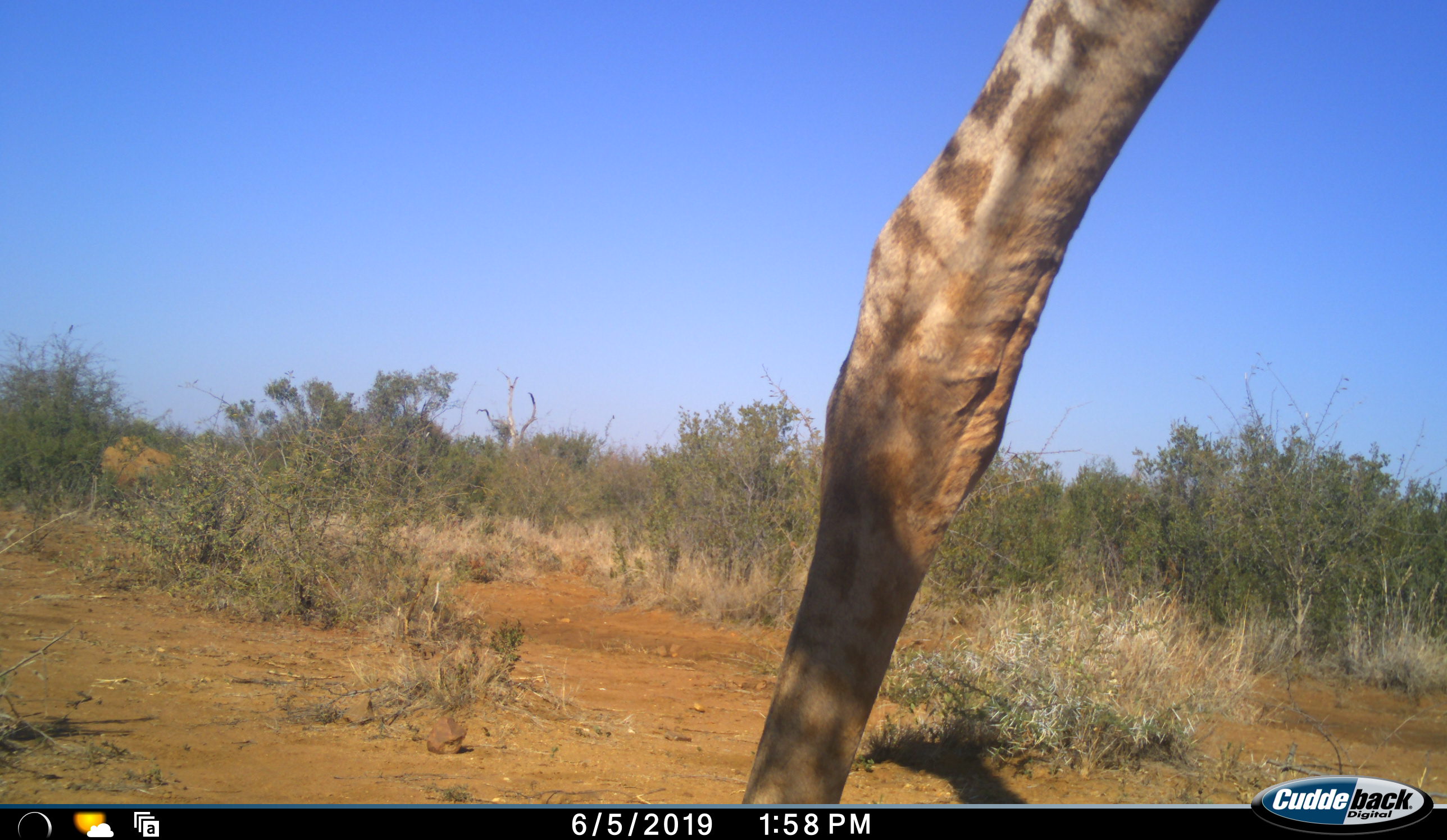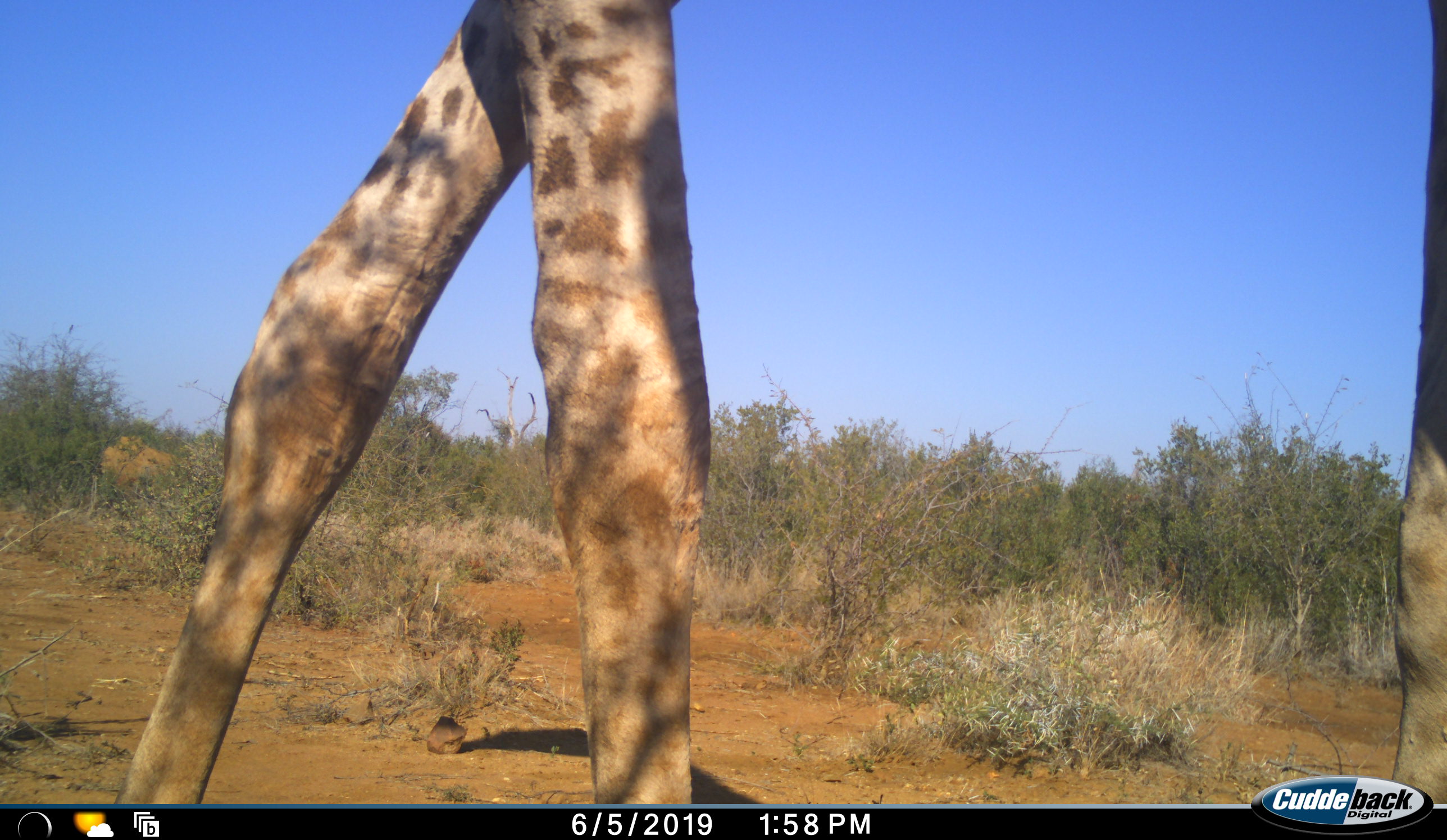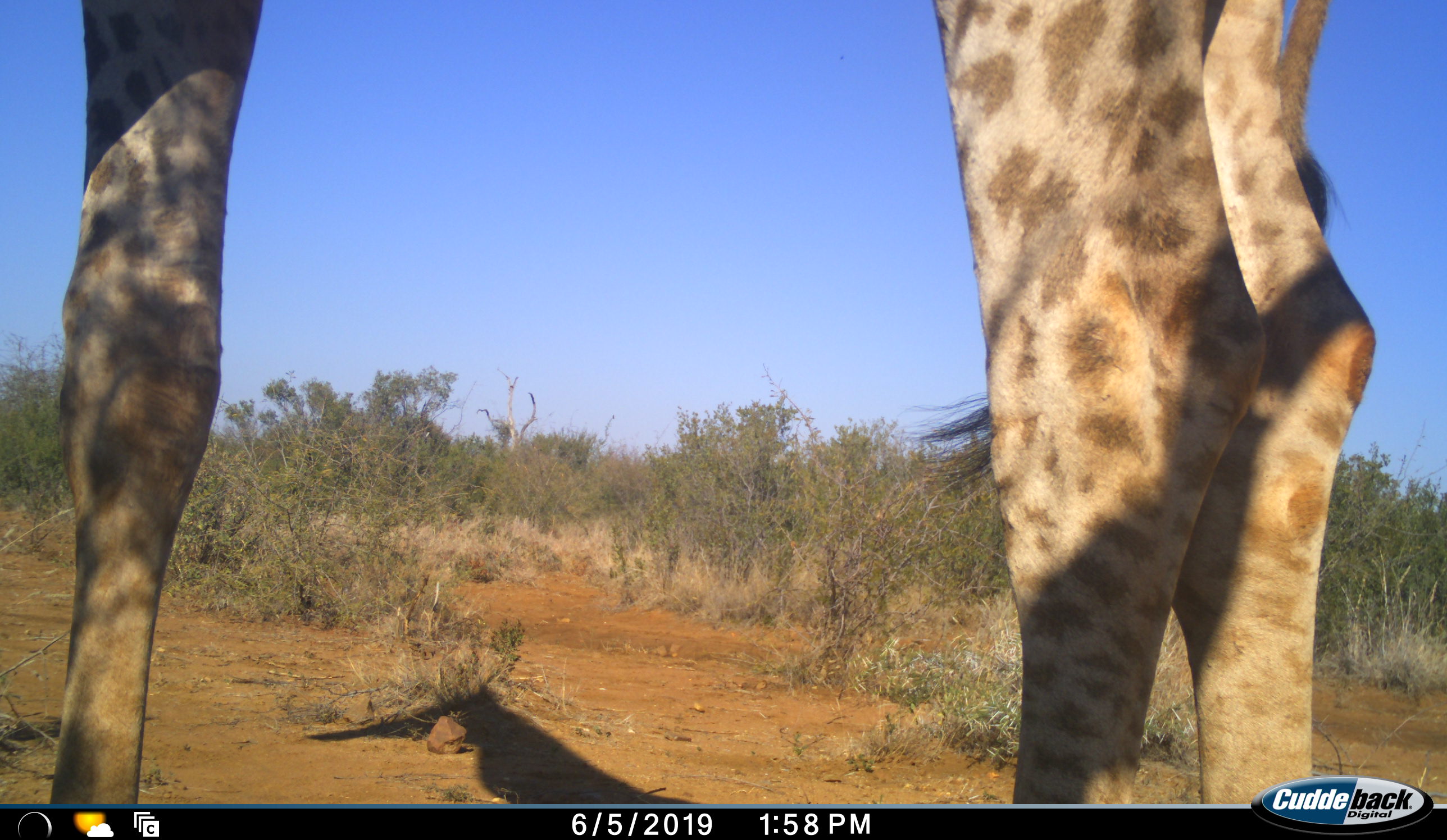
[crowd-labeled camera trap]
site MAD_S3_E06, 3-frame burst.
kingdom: Animalia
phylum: Chordata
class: Mammalia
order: Artiodactyla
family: Giraffidae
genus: Giraffa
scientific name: Giraffa camelopardalis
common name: giraffe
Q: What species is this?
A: Giraffe (Giraffa camelopardalis).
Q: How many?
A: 1.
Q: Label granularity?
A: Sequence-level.